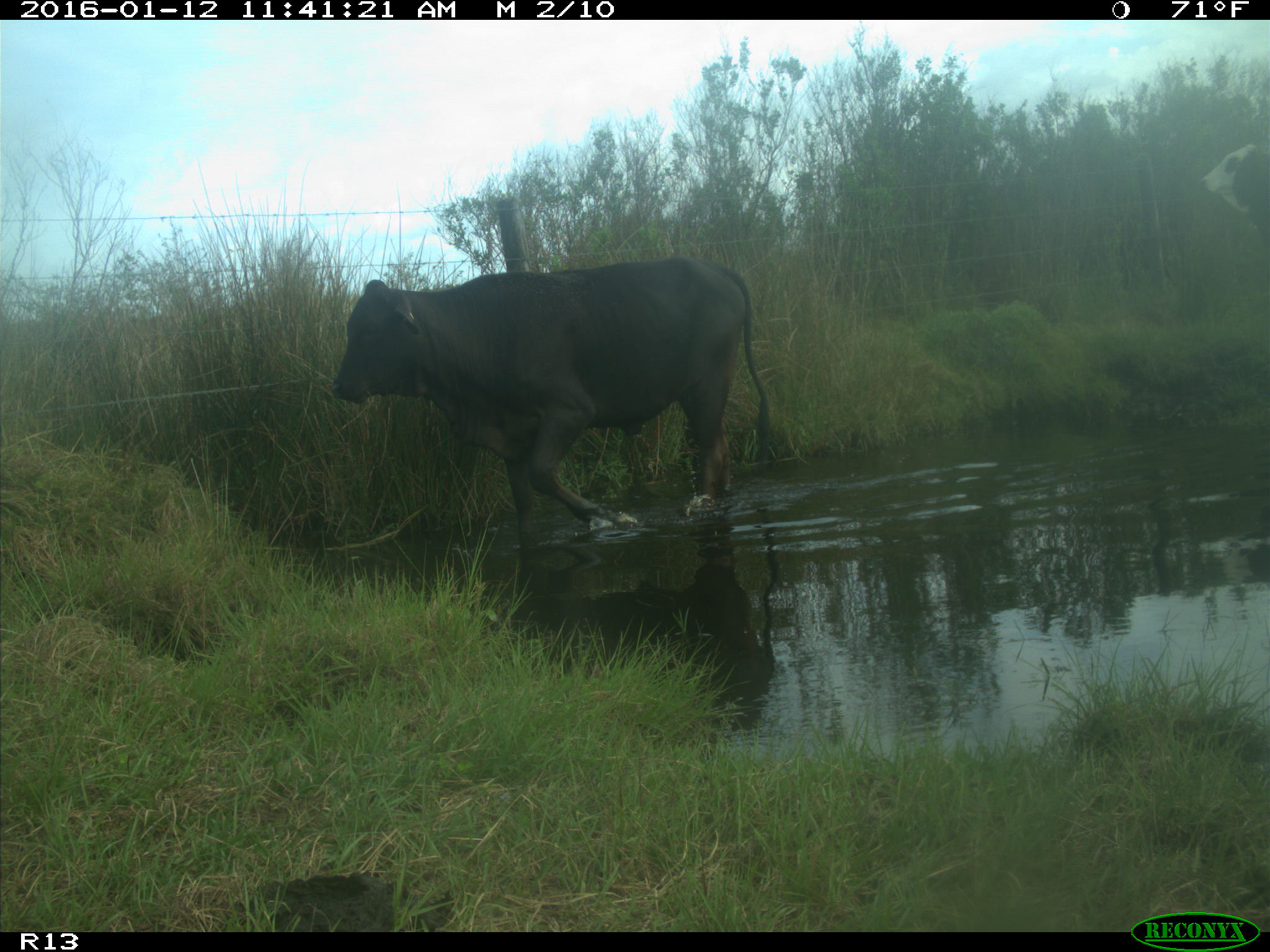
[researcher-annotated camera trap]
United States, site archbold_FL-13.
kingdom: Animalia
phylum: Chordata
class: Mammalia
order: Artiodactyla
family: Bovidae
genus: Bos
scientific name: Bos taurus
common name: domestic cow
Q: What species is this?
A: Bos taurus (domestic cow).